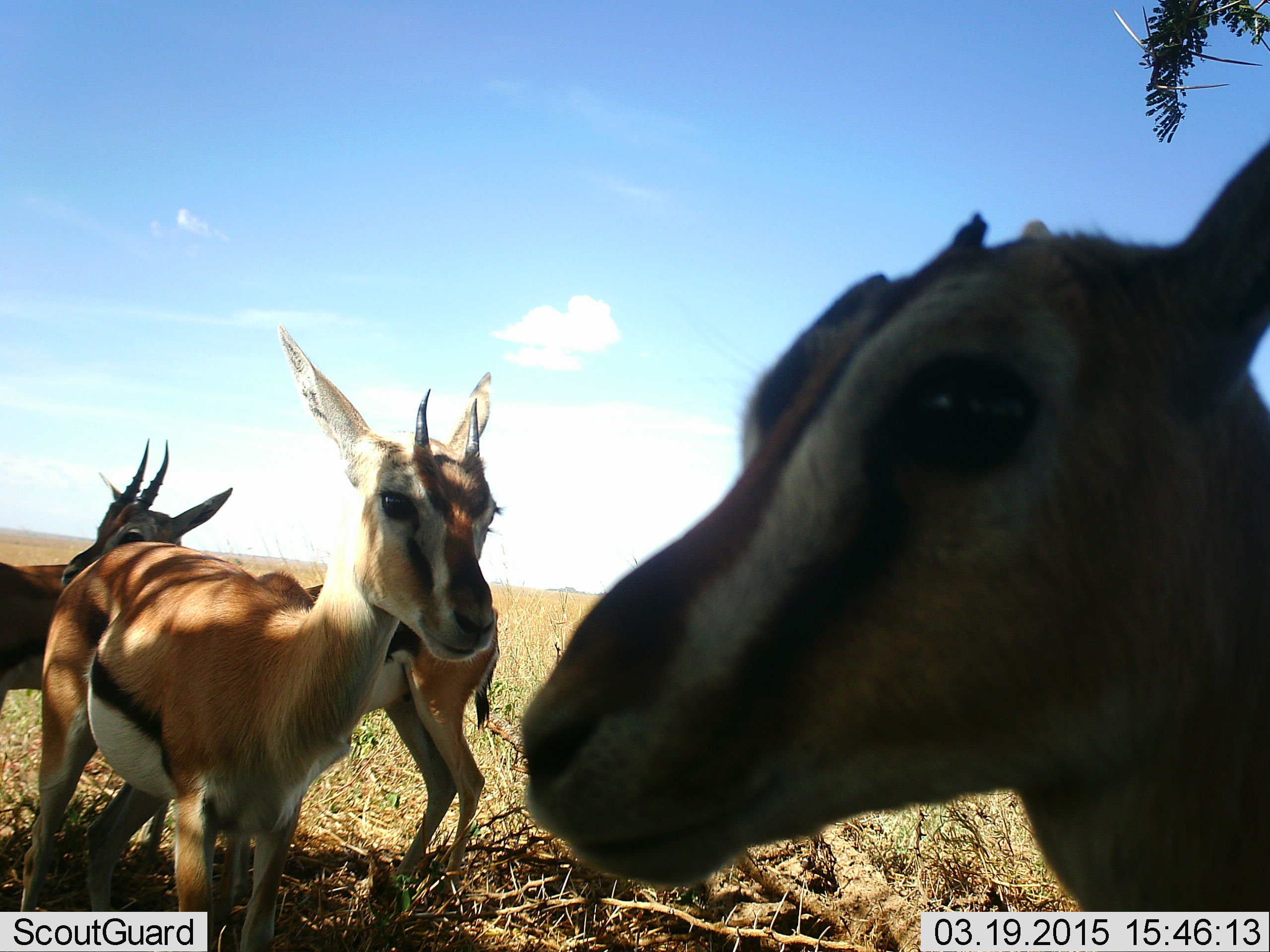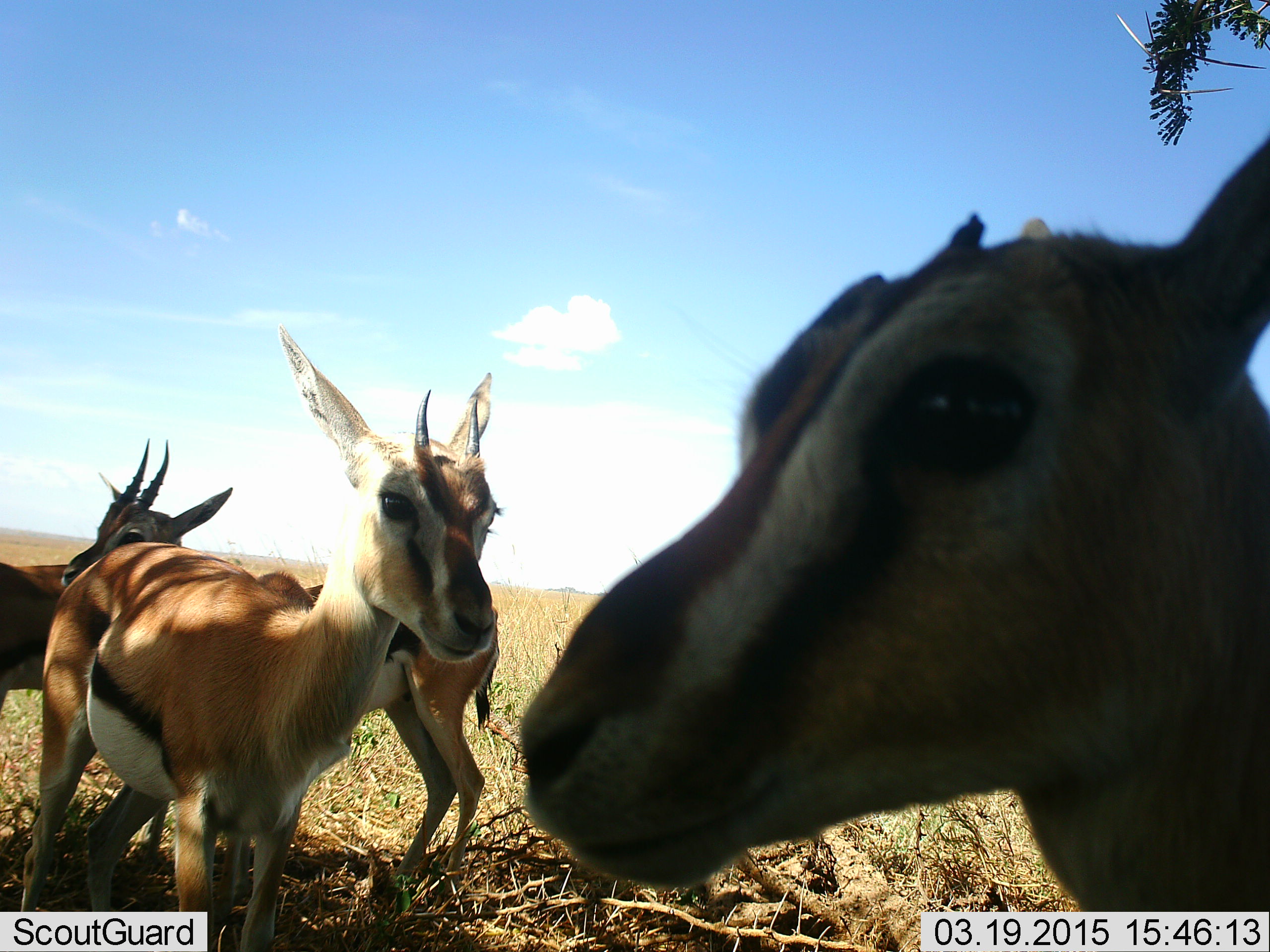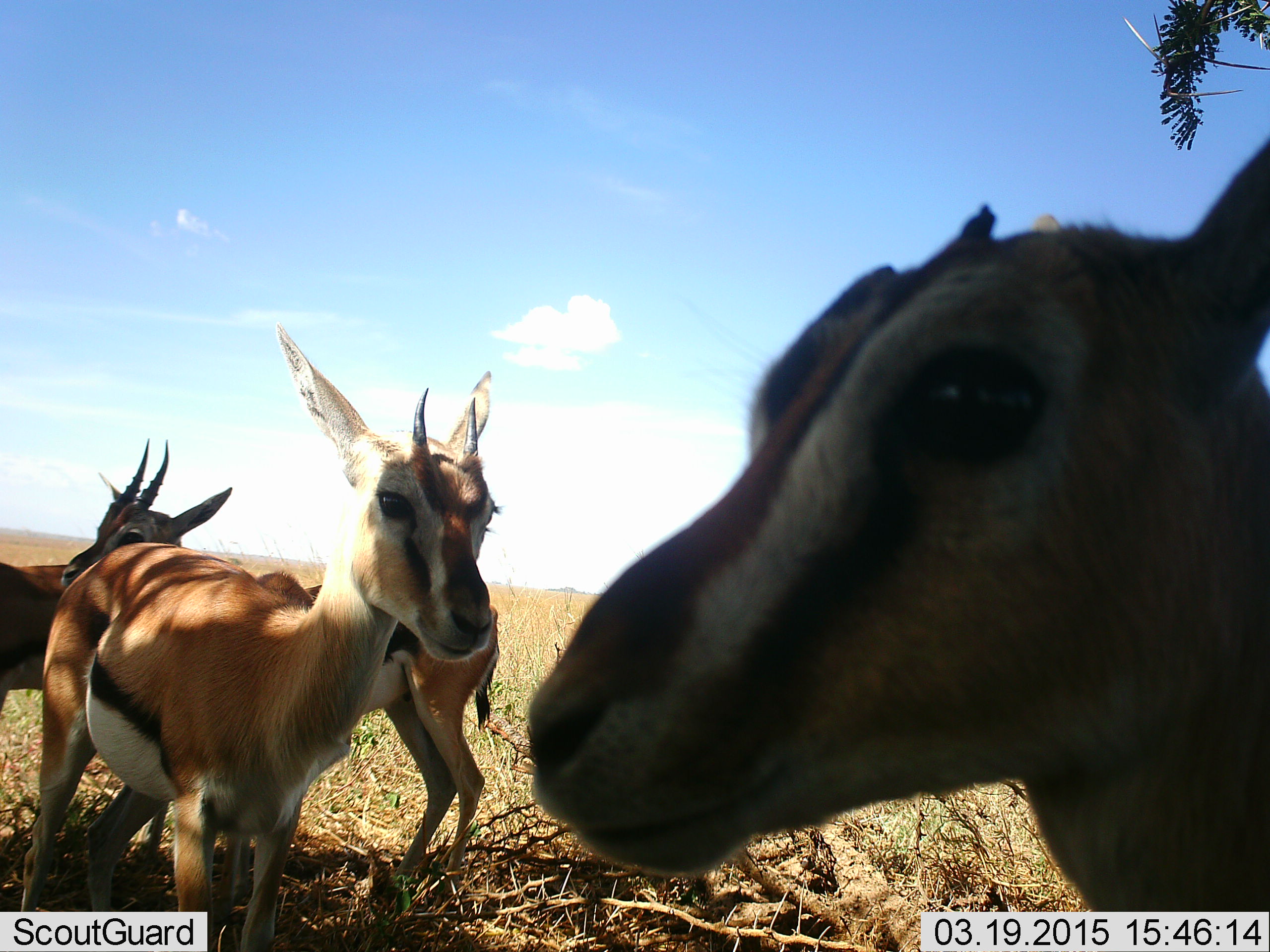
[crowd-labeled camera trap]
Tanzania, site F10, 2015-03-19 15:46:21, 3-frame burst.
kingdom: Animalia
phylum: Chordata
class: Mammalia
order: Artiodactyla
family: Bovidae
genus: Eudorcas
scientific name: Eudorcas thomsonii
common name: thomson's gazelle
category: gazellethomsons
Gazellethomsons (thomson's gazelle) (Eudorcas thomsonii), count 4. Behavior (volunteer vote fractions): standing 100%, resting 0%, moving 0%, interacting 0%. Young present (vote fraction): 0%. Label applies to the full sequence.